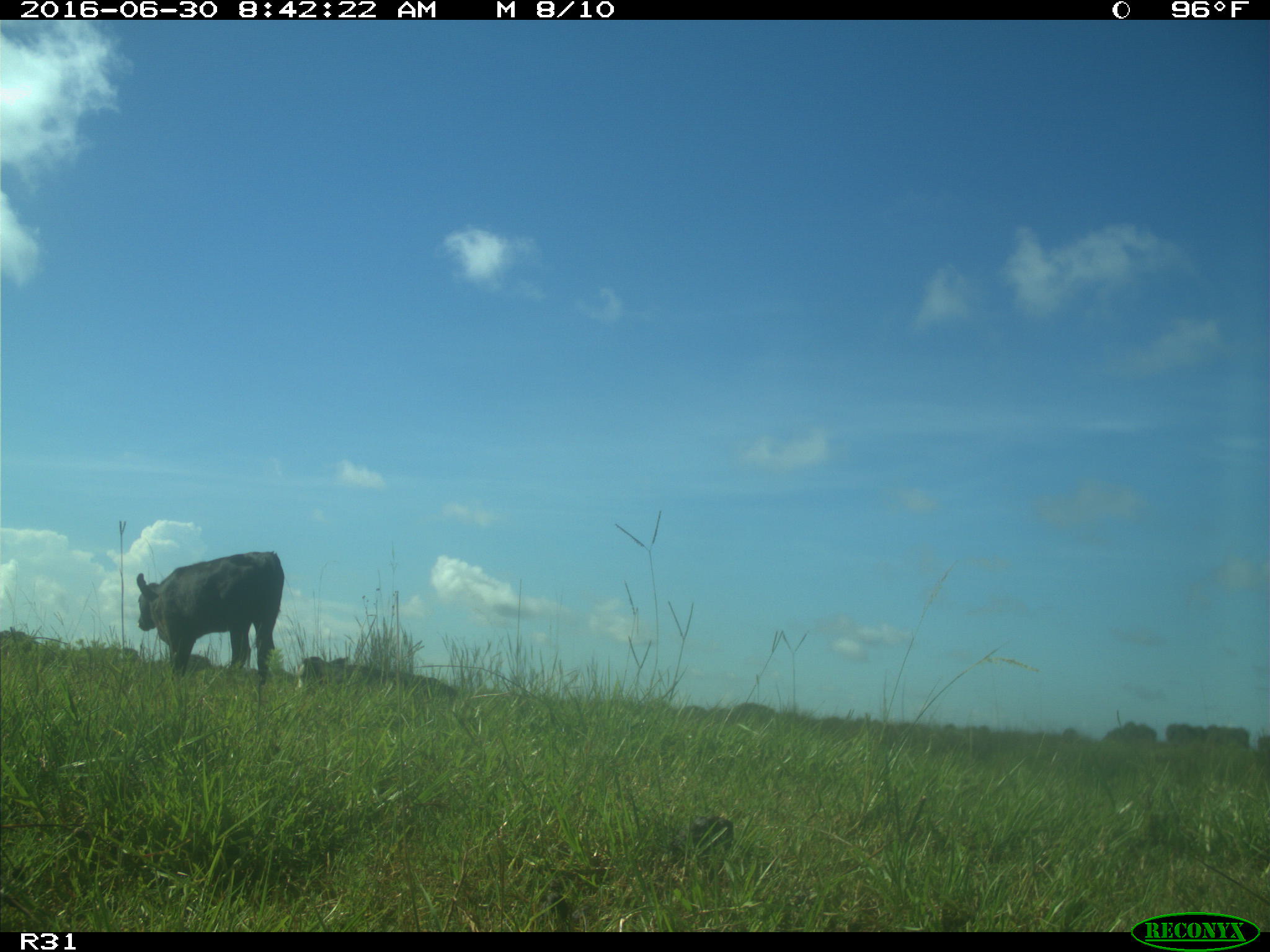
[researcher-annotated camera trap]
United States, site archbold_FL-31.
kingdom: Animalia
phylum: Chordata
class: Mammalia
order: Artiodactyla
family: Bovidae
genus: Bos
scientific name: Bos taurus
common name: domestic cow